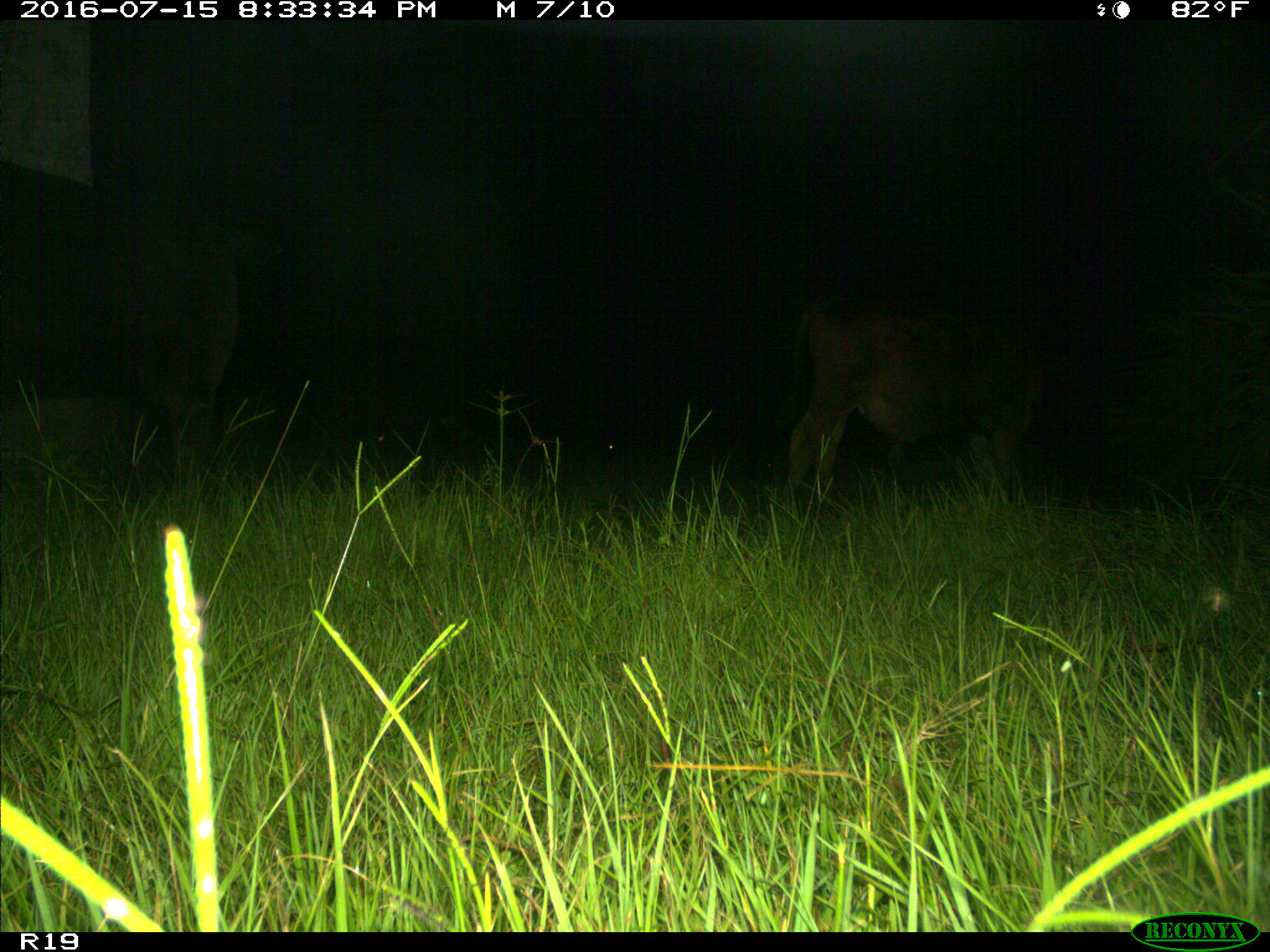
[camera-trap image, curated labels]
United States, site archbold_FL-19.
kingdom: Animalia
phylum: Chordata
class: Mammalia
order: Artiodactyla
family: Bovidae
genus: Bos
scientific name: Bos taurus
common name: domestic cow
Bos taurus (domestic cow).